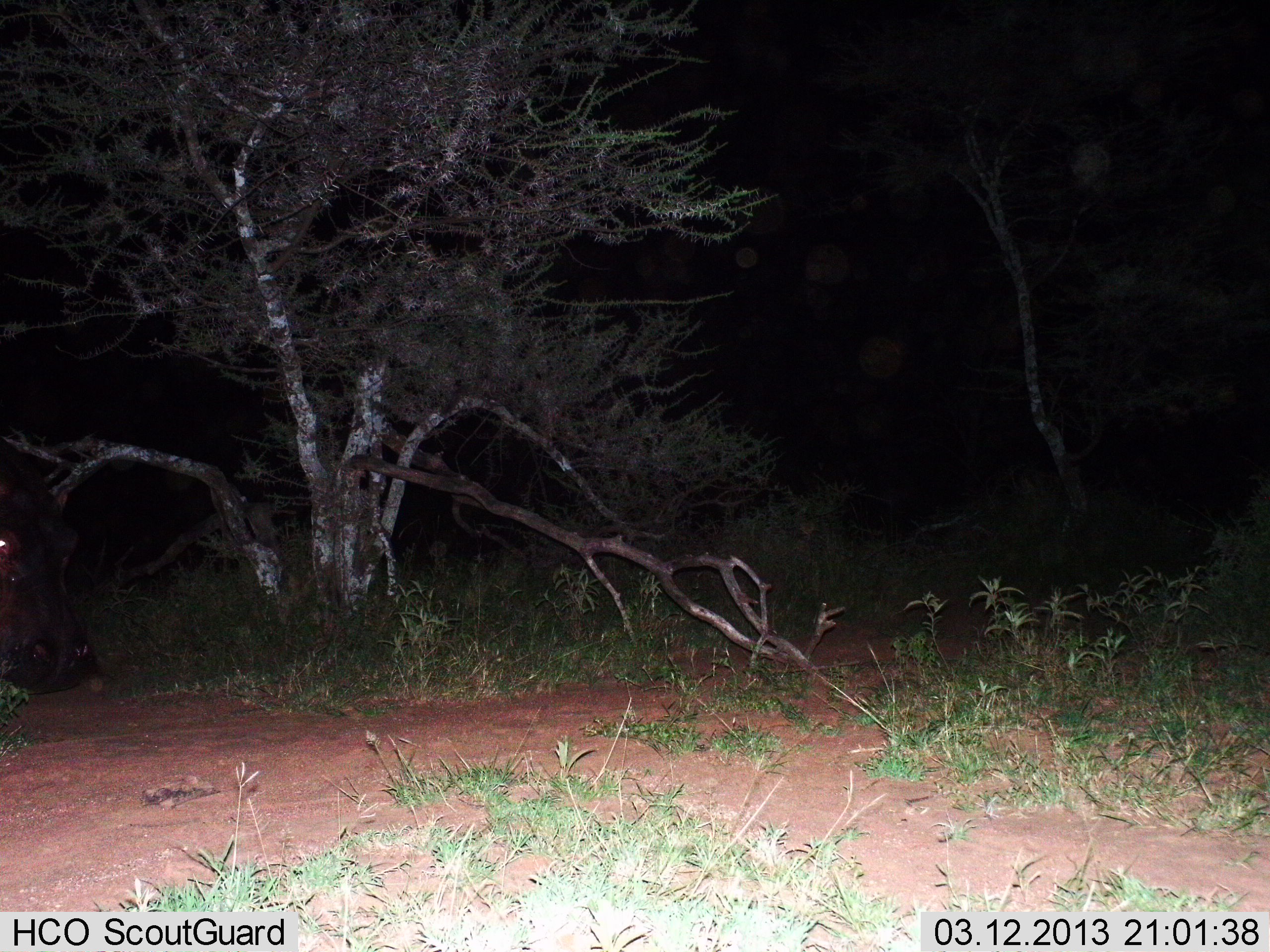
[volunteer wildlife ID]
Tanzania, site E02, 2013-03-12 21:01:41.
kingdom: Animalia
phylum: Chordata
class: Mammalia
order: Artiodactyla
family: Hippopotamidae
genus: Hippopotamus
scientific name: Hippopotamus amphibius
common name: hippopotamus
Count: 1.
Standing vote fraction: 58%.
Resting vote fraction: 0%.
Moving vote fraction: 42%.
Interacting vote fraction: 0%.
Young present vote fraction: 0%.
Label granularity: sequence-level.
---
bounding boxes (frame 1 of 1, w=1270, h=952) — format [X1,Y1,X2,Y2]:
animal: [0,440,97,693]